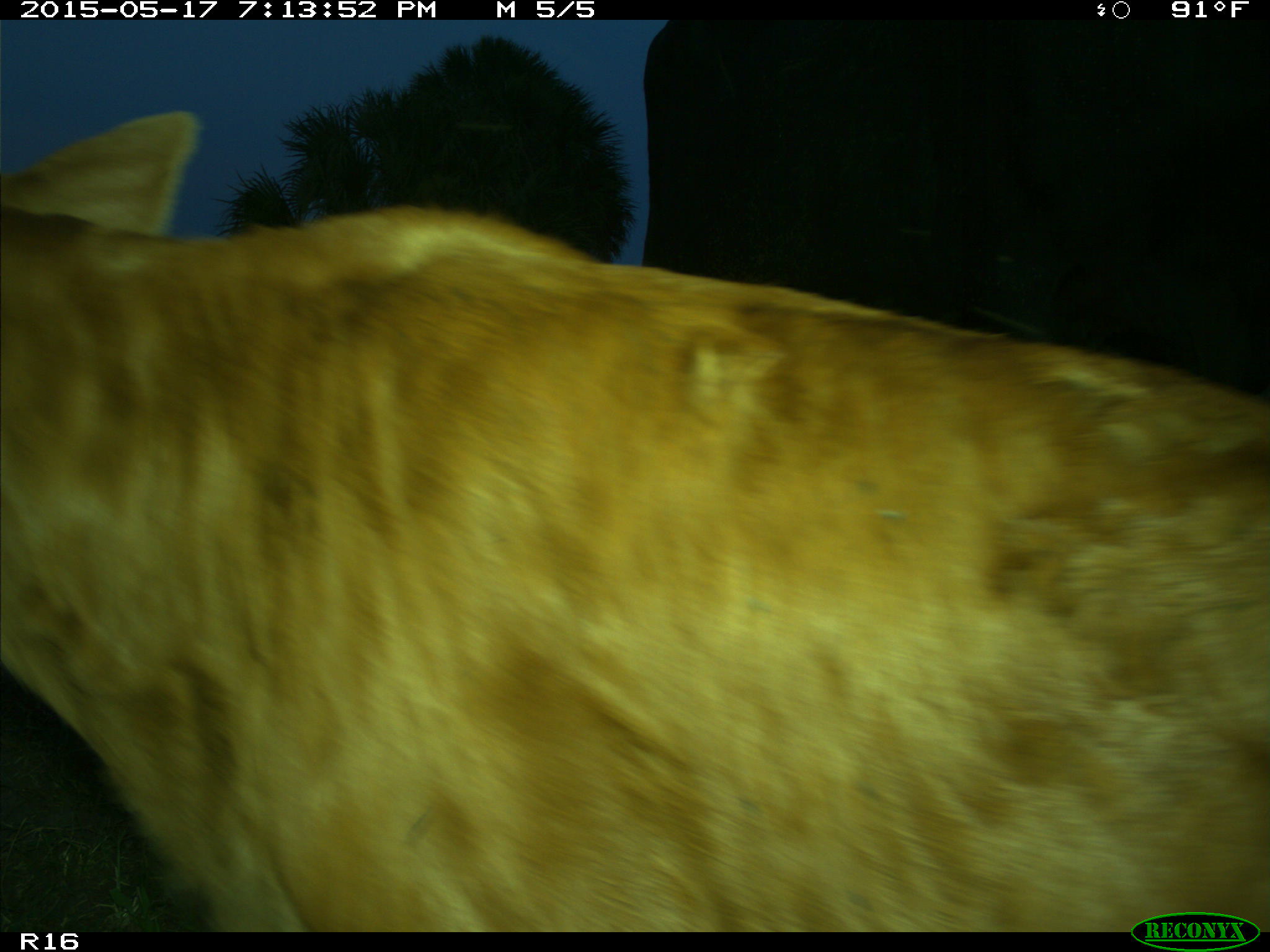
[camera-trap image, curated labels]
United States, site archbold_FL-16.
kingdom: Animalia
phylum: Chordata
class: Mammalia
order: Artiodactyla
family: Bovidae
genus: Bos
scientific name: Bos taurus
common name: domestic cow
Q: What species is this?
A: Bos taurus (domestic cow).